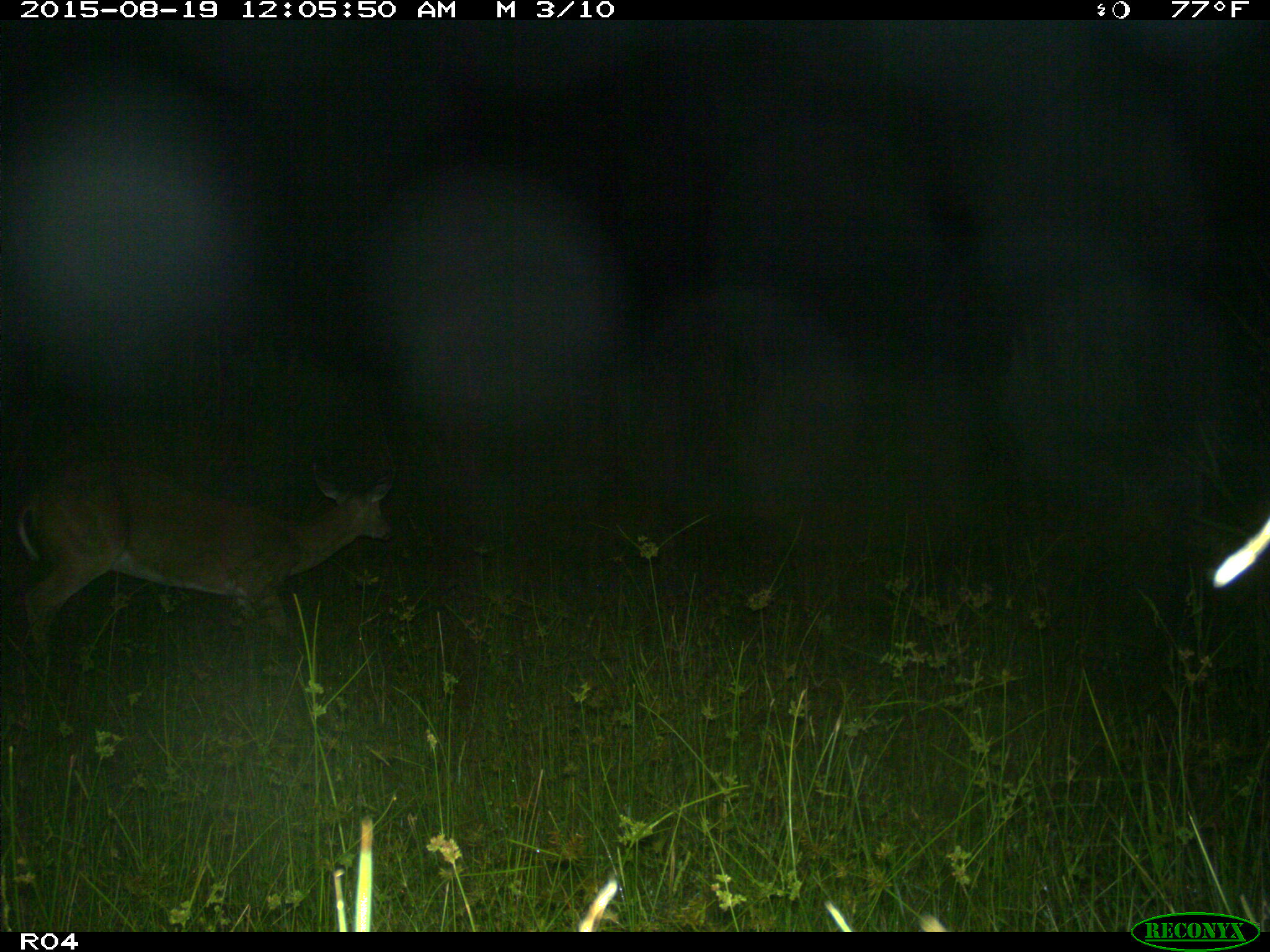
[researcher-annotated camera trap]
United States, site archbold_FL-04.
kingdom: Animalia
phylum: Chordata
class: Mammalia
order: Artiodactyla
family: Cervidae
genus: Odocoileus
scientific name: Odocoileus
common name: deer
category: unidentified deer